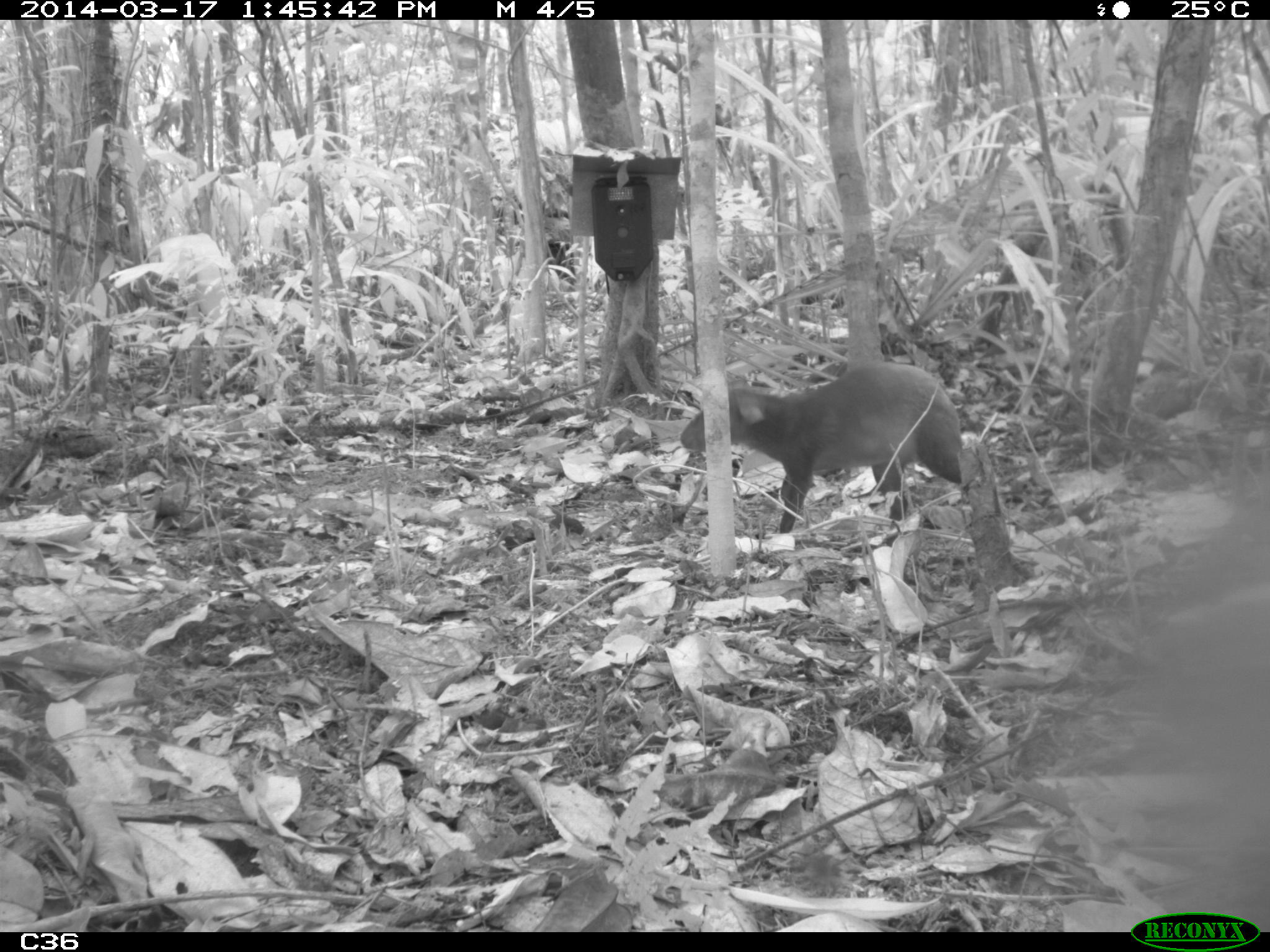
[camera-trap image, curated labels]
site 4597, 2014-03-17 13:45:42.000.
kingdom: Animalia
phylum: Chordata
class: Mammalia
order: Rodentia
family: Dasyproctidae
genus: Dasyprocta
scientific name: Dasyprocta leporina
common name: red-rumped agouti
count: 1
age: adult